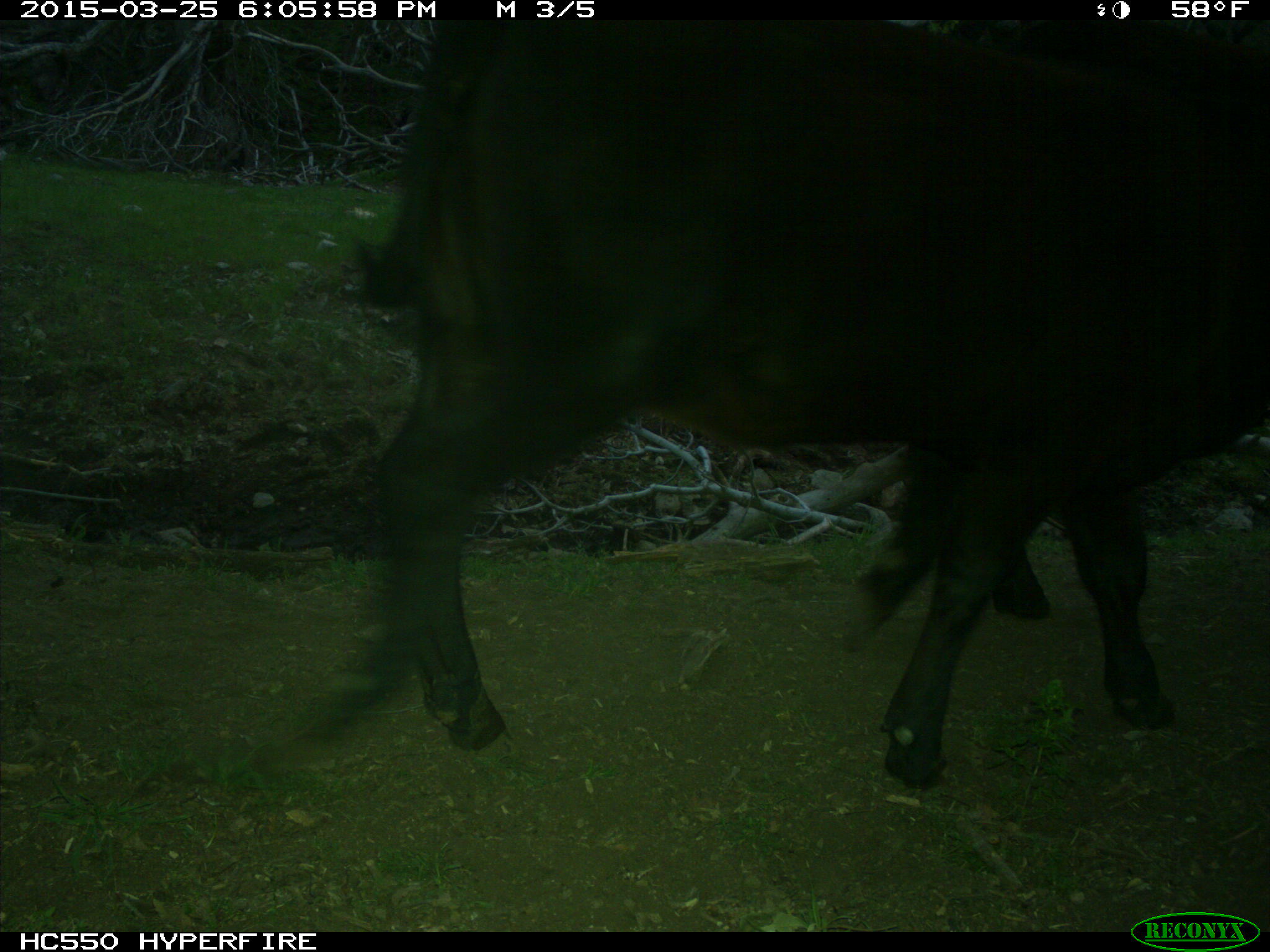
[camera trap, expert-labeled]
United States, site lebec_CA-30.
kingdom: Animalia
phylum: Chordata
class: Mammalia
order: Artiodactyla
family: Bovidae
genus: Bos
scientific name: Bos taurus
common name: domestic cow